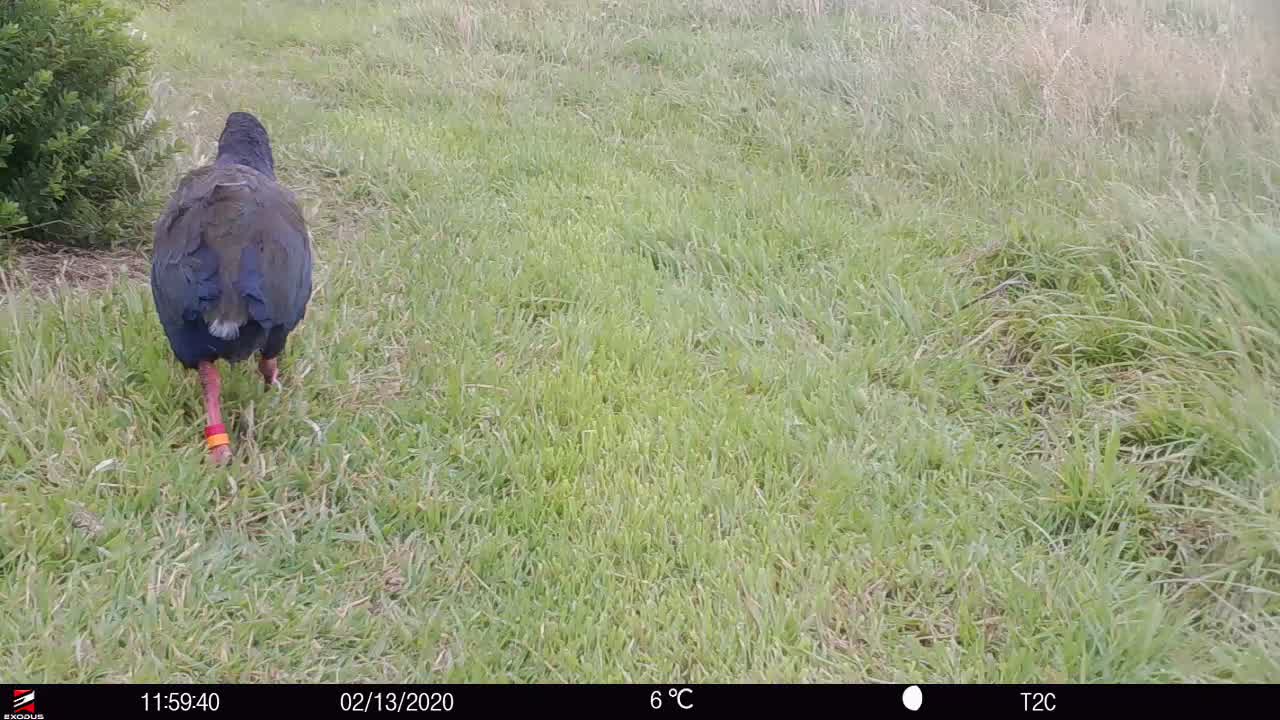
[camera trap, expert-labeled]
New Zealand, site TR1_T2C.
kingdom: Animalia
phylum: Chordata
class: Aves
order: Gruiformes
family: Rallidae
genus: Porphyrio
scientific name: Porphyrio mantelli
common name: takahe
Takahe (Porphyrio mantelli).